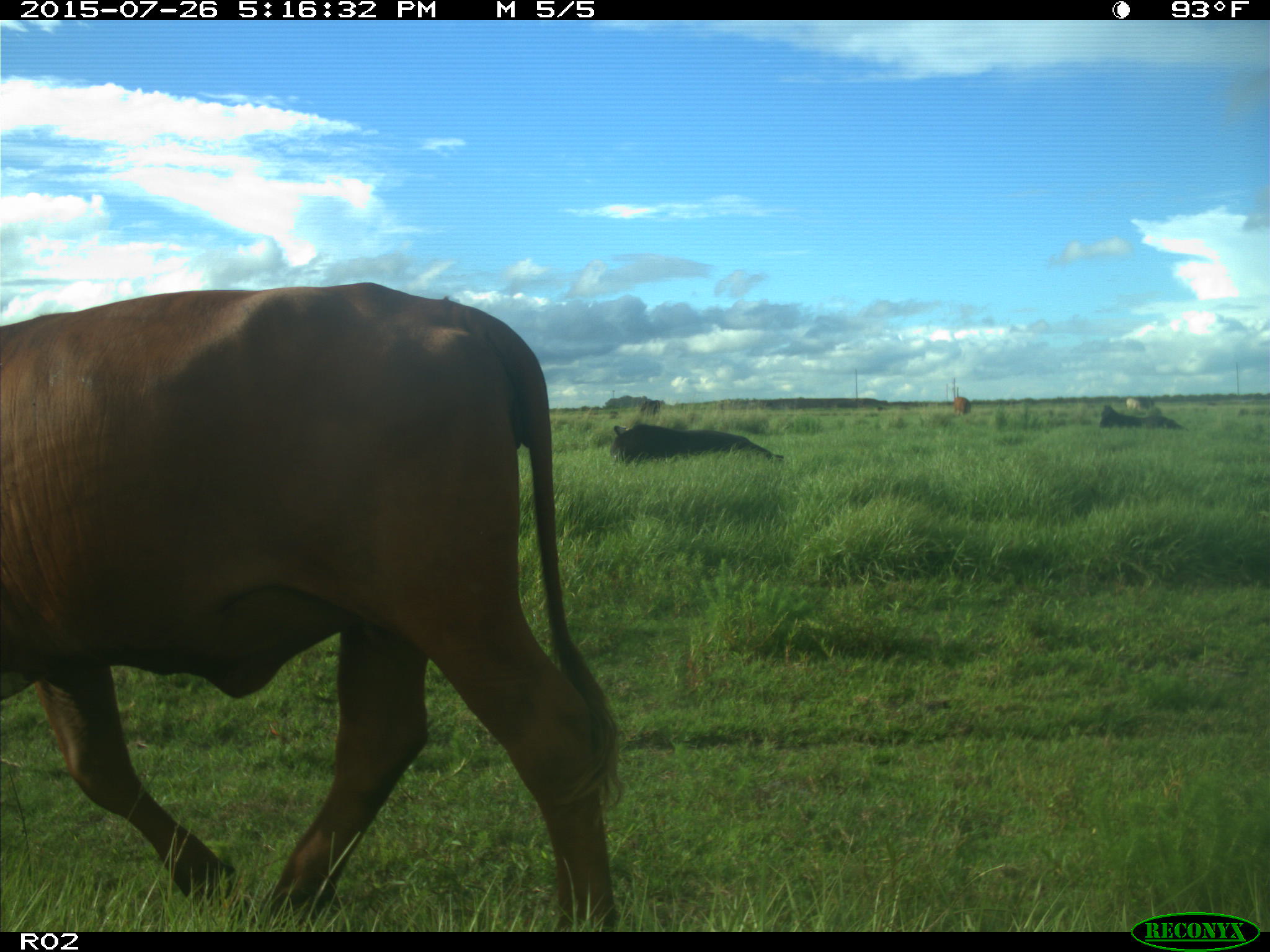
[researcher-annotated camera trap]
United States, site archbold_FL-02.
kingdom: Animalia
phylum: Chordata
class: Mammalia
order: Artiodactyla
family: Bovidae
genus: Bos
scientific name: Bos taurus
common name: domestic cow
Bos taurus (domestic cow).